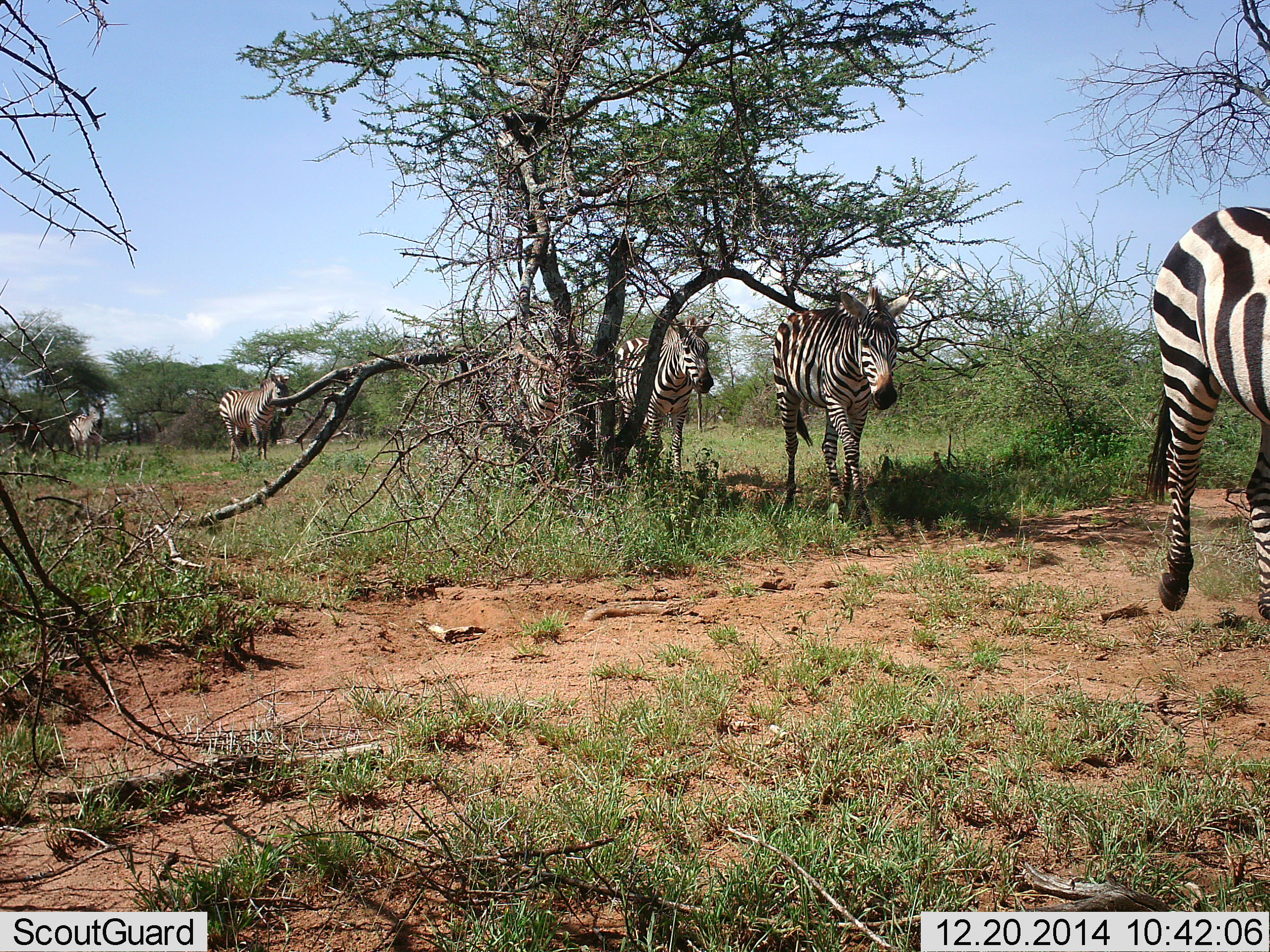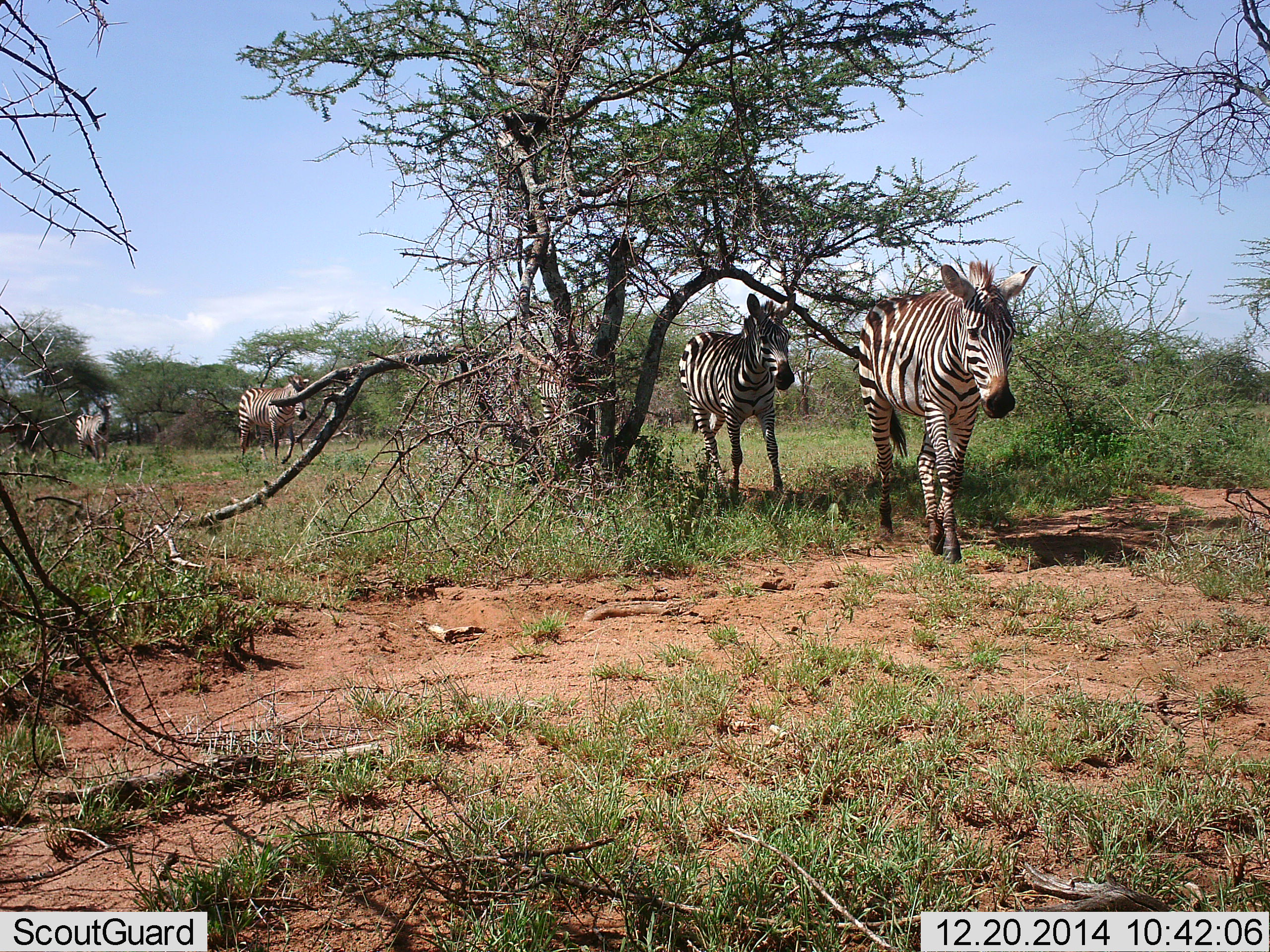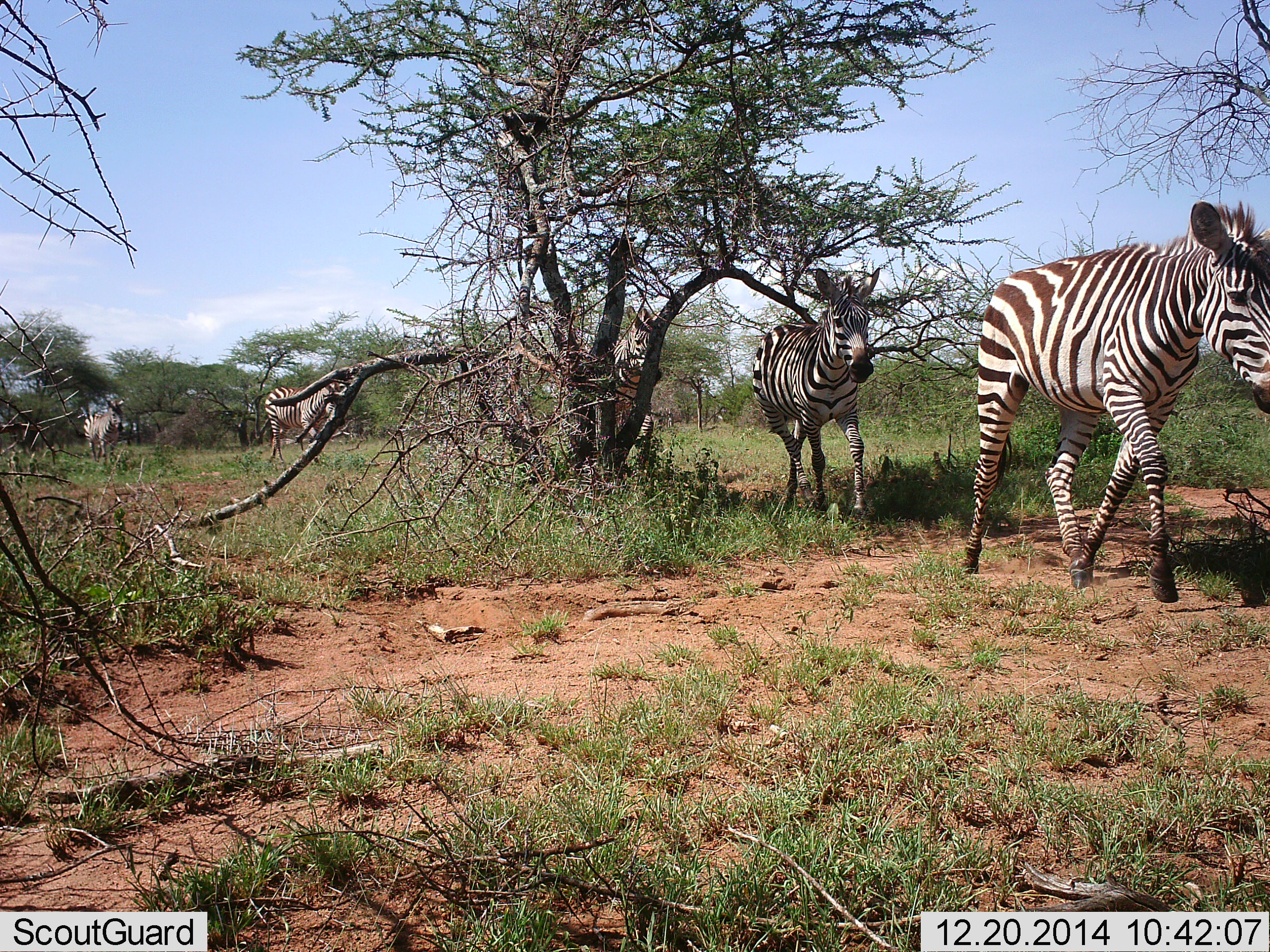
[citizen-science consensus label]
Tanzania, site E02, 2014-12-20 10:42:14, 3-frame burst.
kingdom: Animalia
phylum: Chordata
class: Mammalia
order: Perissodactyla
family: Equidae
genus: Equus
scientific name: Equus quagga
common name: plains zebra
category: zebra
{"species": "zebra (plains zebra) (Equus quagga)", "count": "5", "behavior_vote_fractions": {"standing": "20%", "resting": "0%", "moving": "100%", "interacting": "0%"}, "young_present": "0%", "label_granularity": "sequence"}